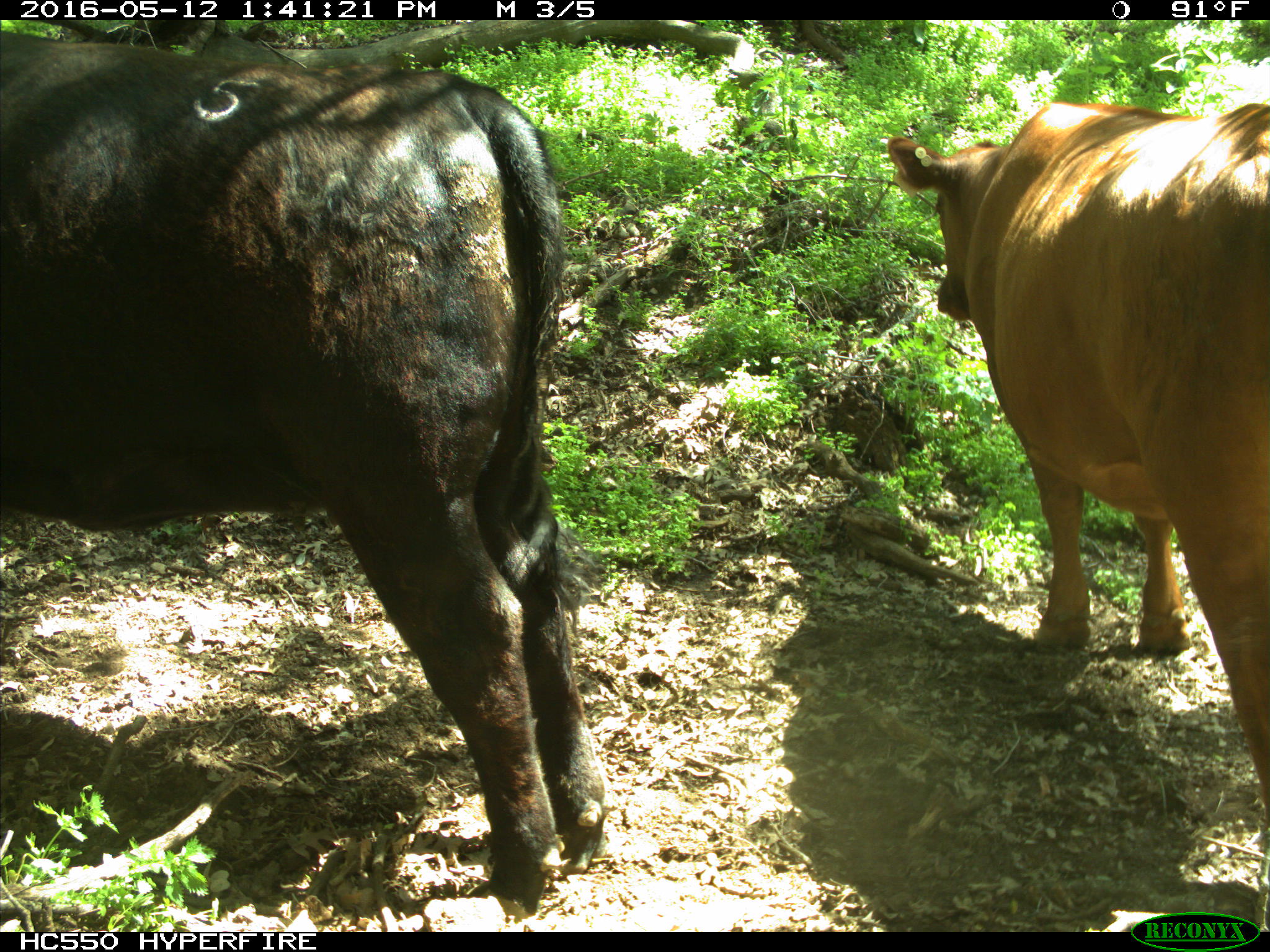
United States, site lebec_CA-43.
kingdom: Animalia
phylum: Chordata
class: Mammalia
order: Artiodactyla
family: Bovidae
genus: Bos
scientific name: Bos taurus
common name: domestic cow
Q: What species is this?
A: Bos taurus (domestic cow).